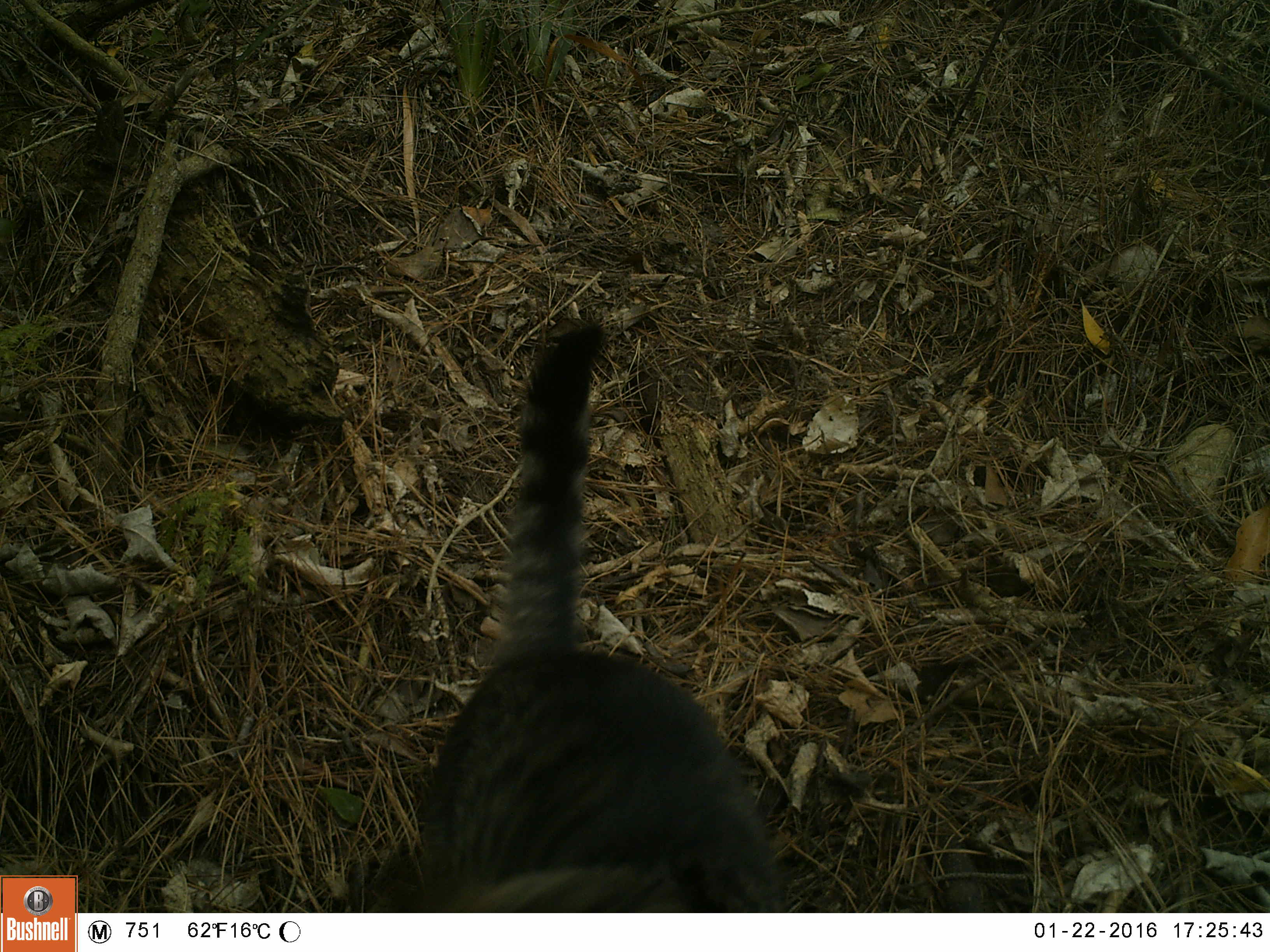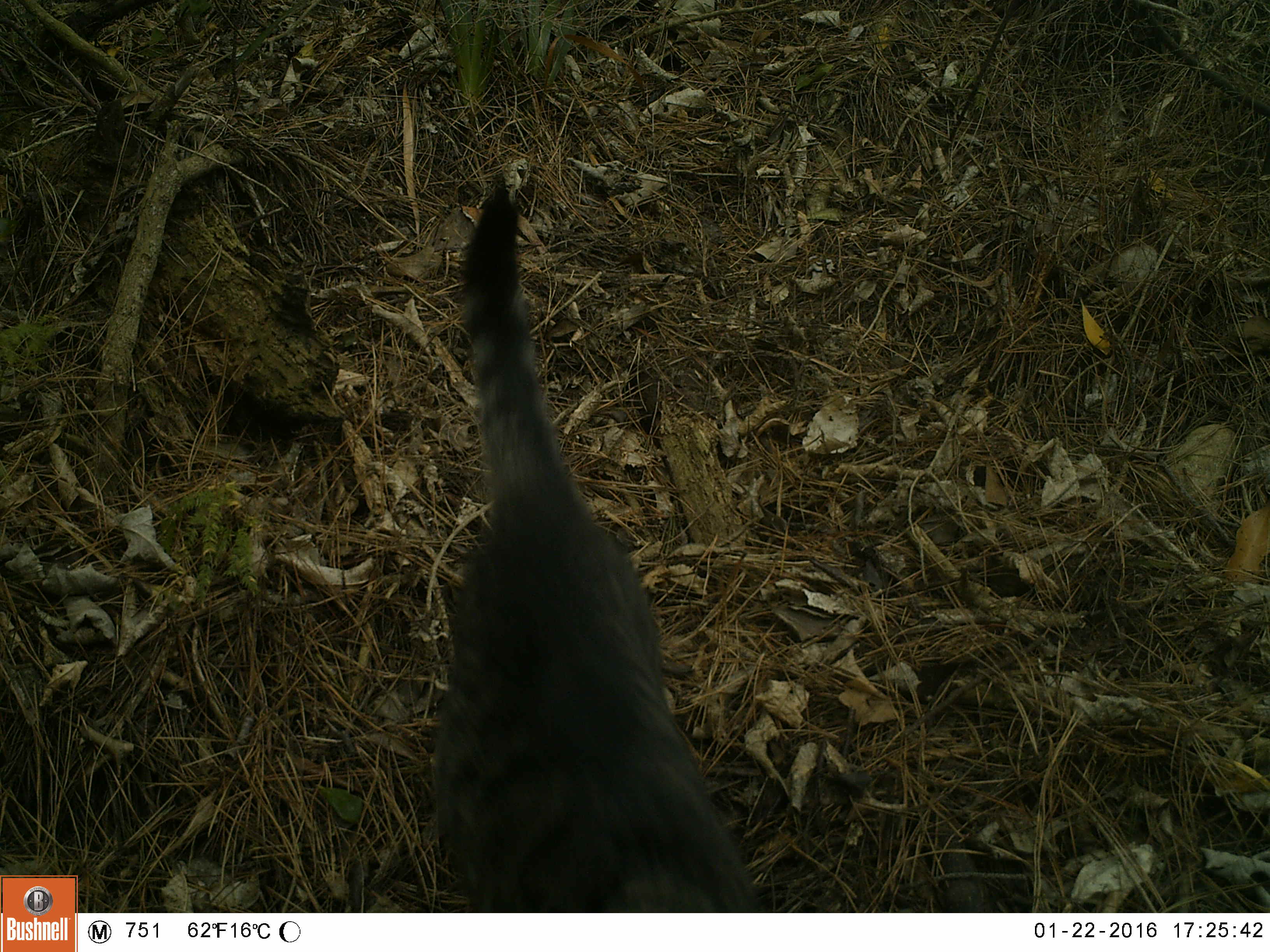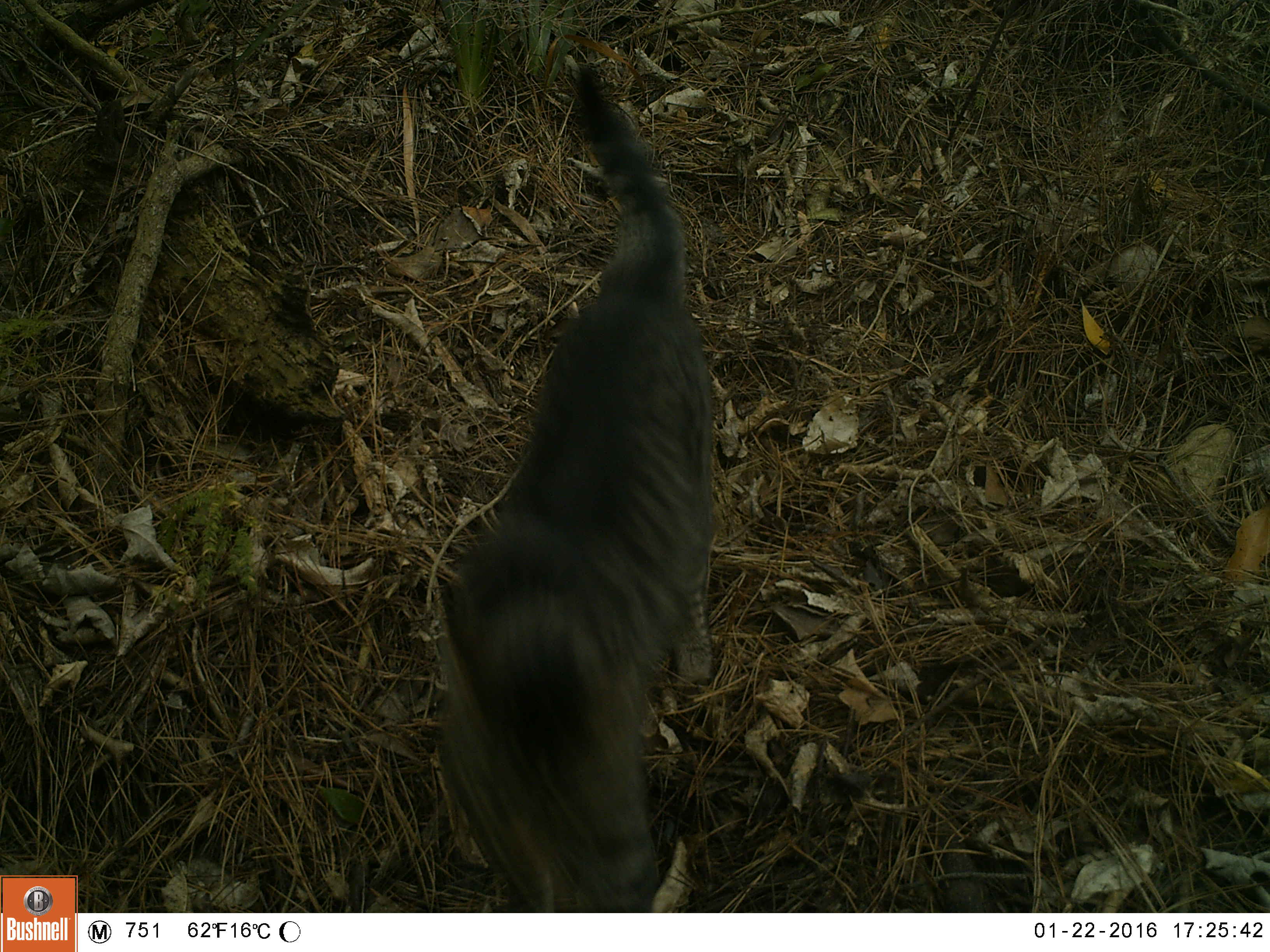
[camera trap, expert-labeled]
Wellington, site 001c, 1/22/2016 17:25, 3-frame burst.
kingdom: Animalia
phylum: Chordata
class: Mammalia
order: Carnivora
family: Felidae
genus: Felis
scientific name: Felis catus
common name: cat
Cat (Felis catus).